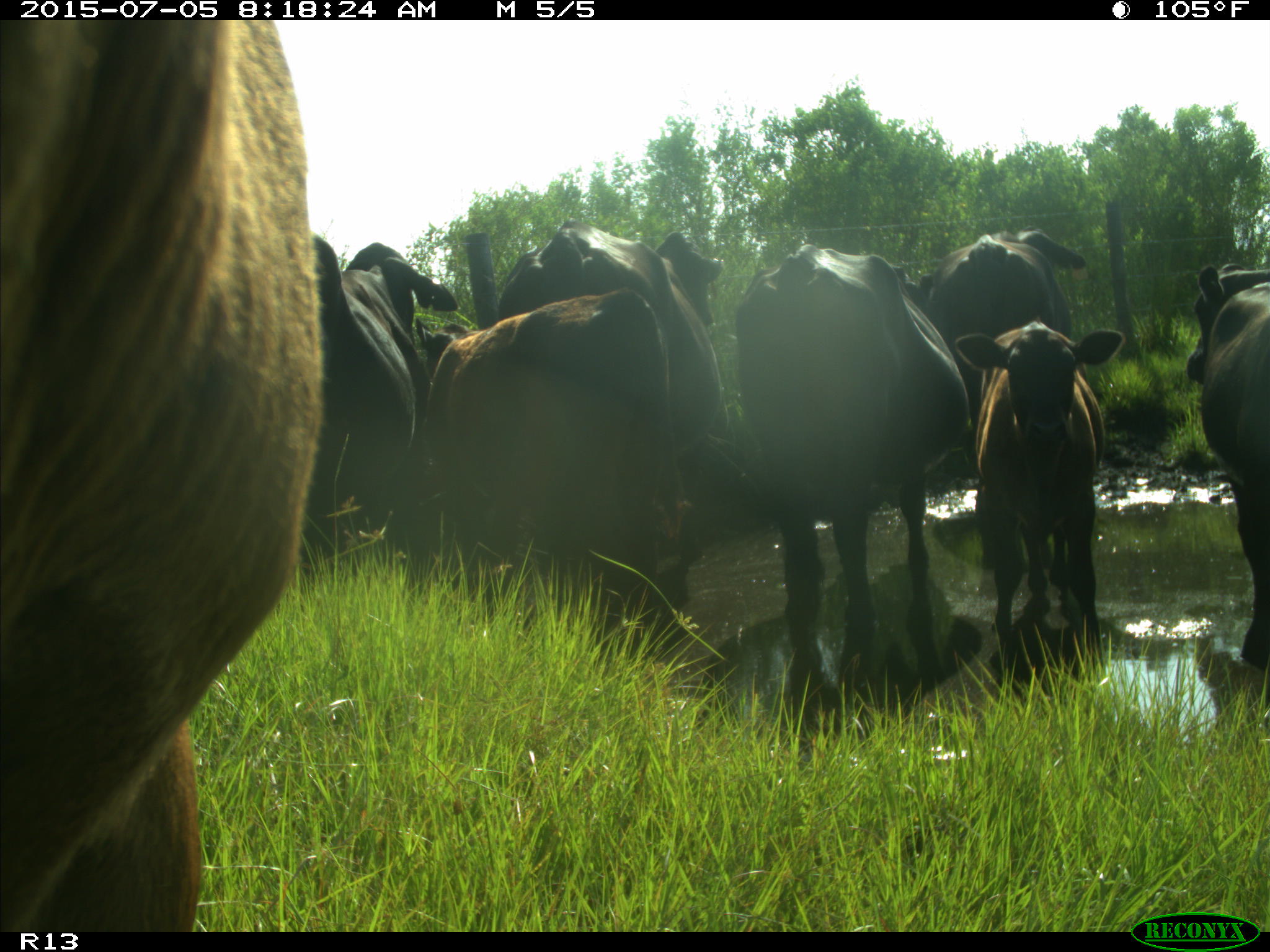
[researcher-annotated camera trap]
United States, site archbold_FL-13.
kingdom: Animalia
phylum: Chordata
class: Mammalia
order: Artiodactyla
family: Bovidae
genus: Bos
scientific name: Bos taurus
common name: domestic cow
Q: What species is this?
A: Bos taurus (domestic cow).